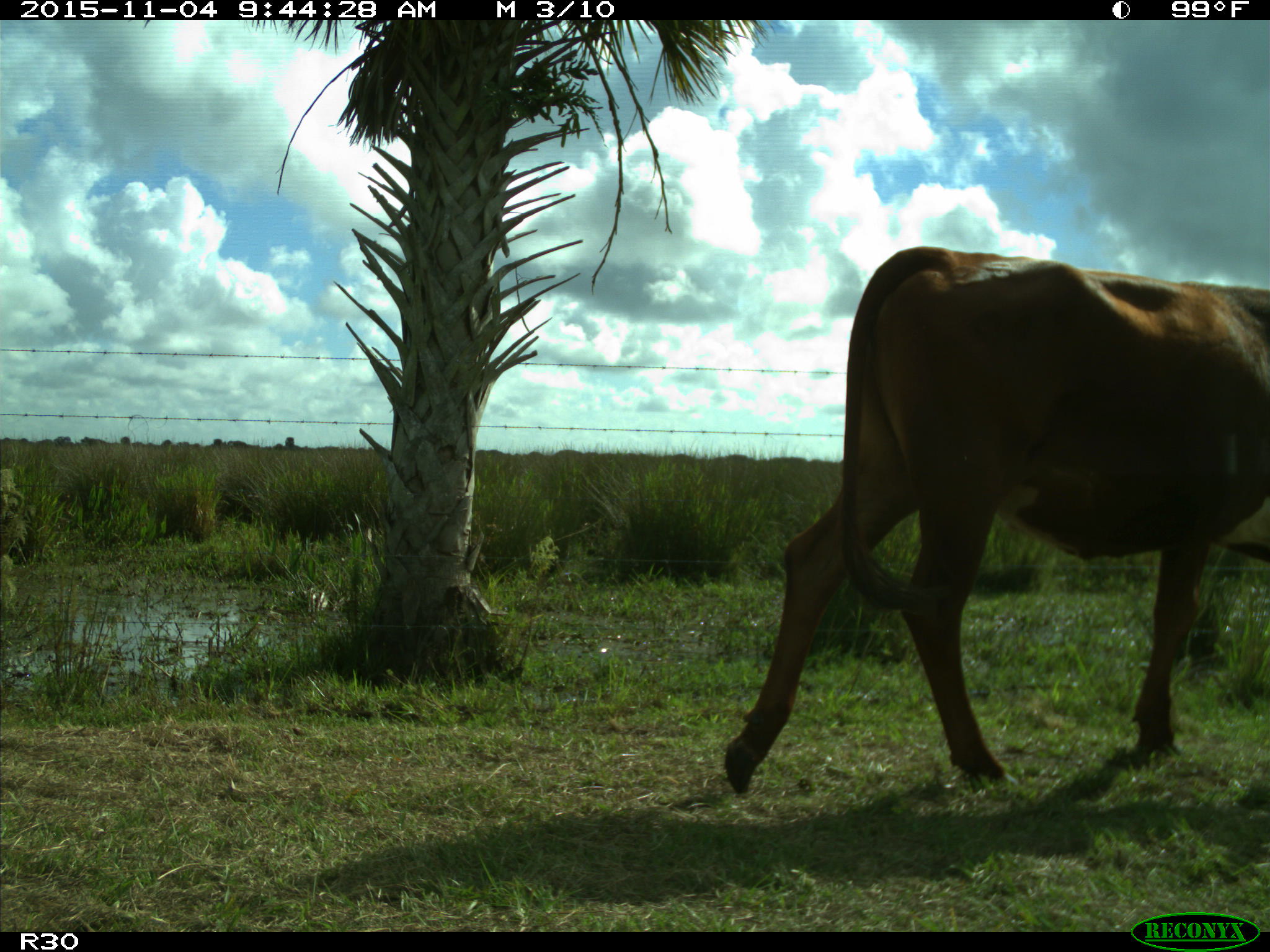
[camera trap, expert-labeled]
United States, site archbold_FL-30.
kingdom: Animalia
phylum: Chordata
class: Mammalia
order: Artiodactyla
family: Bovidae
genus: Bos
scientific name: Bos taurus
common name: domestic cow